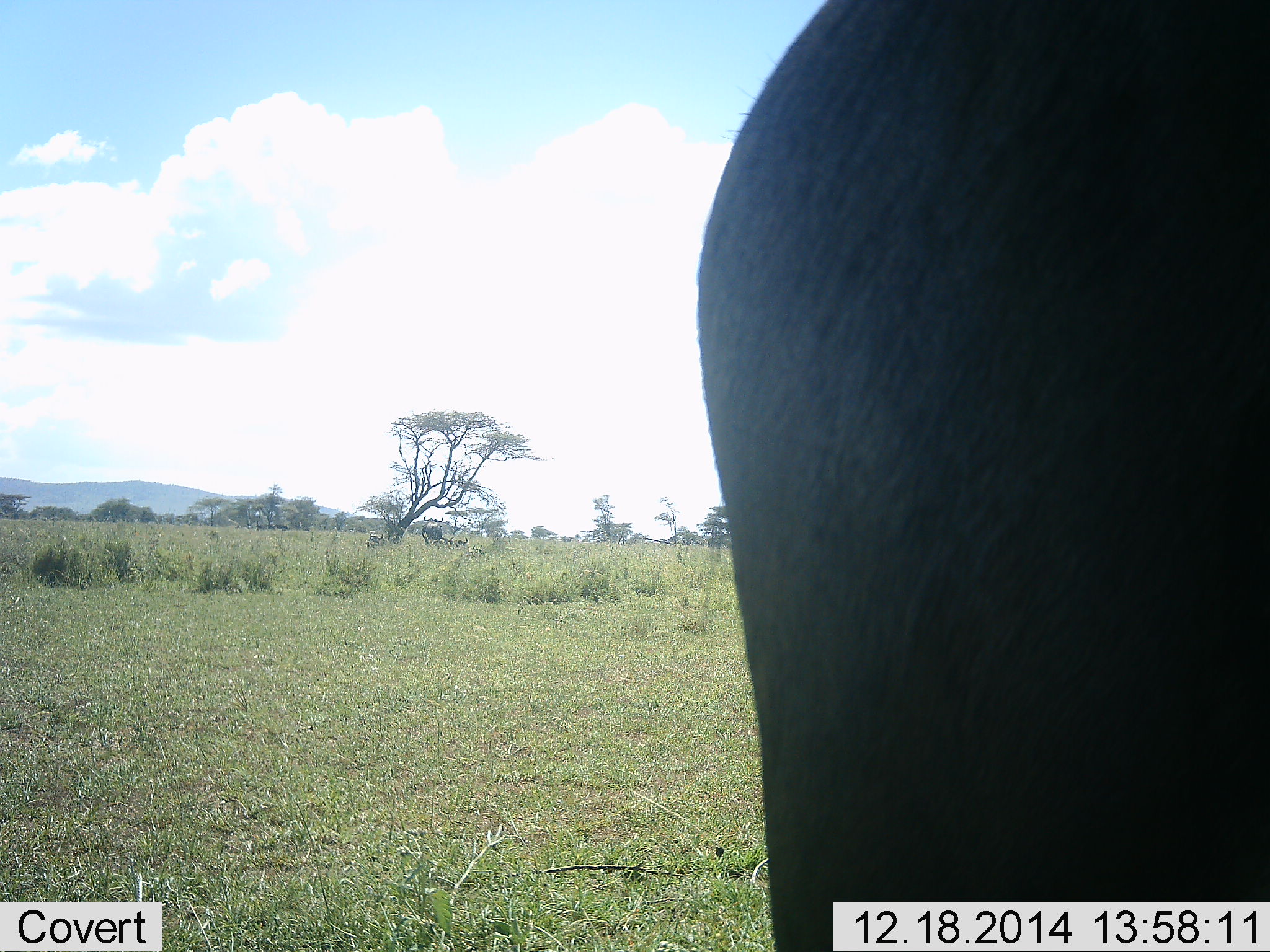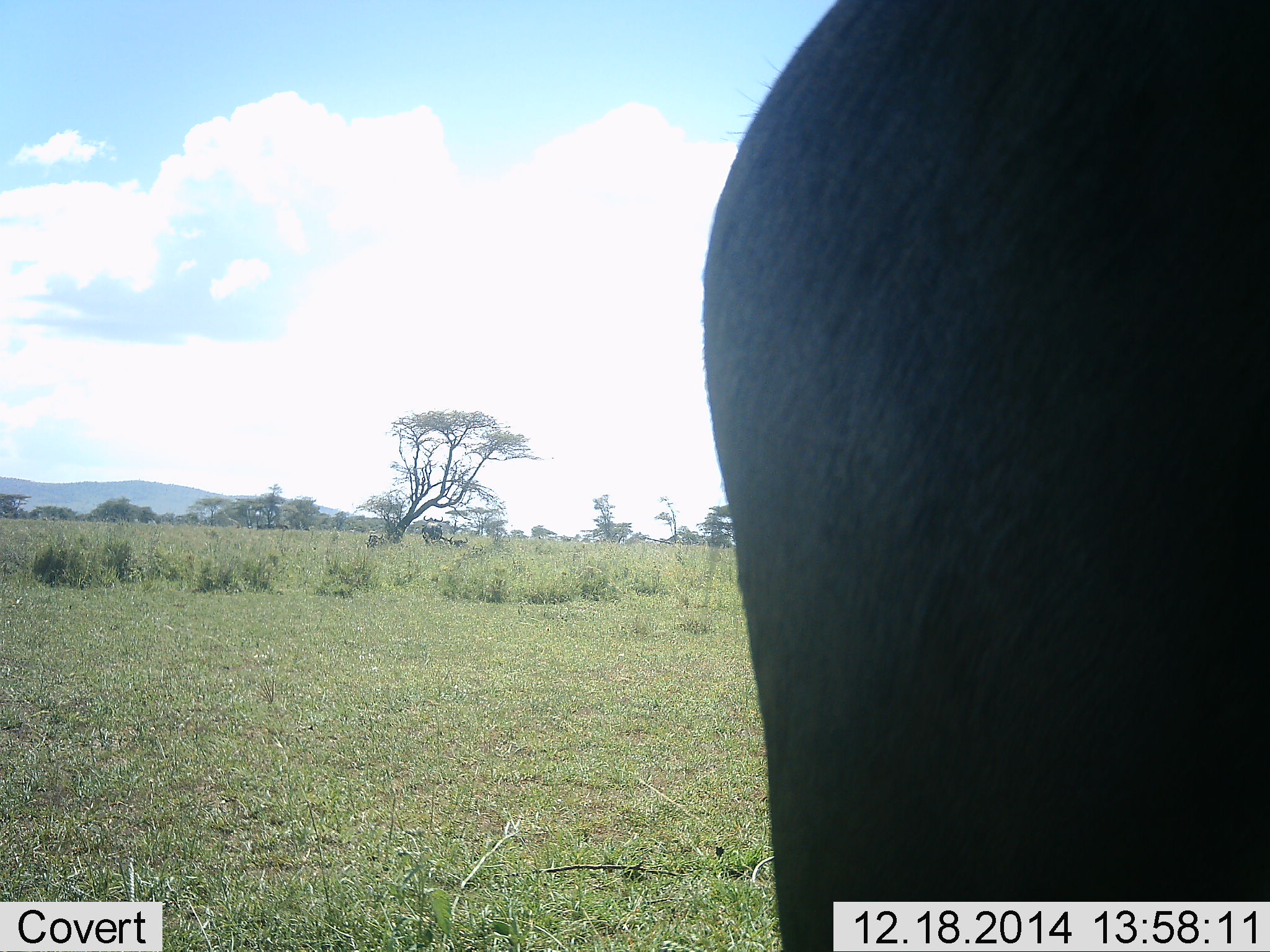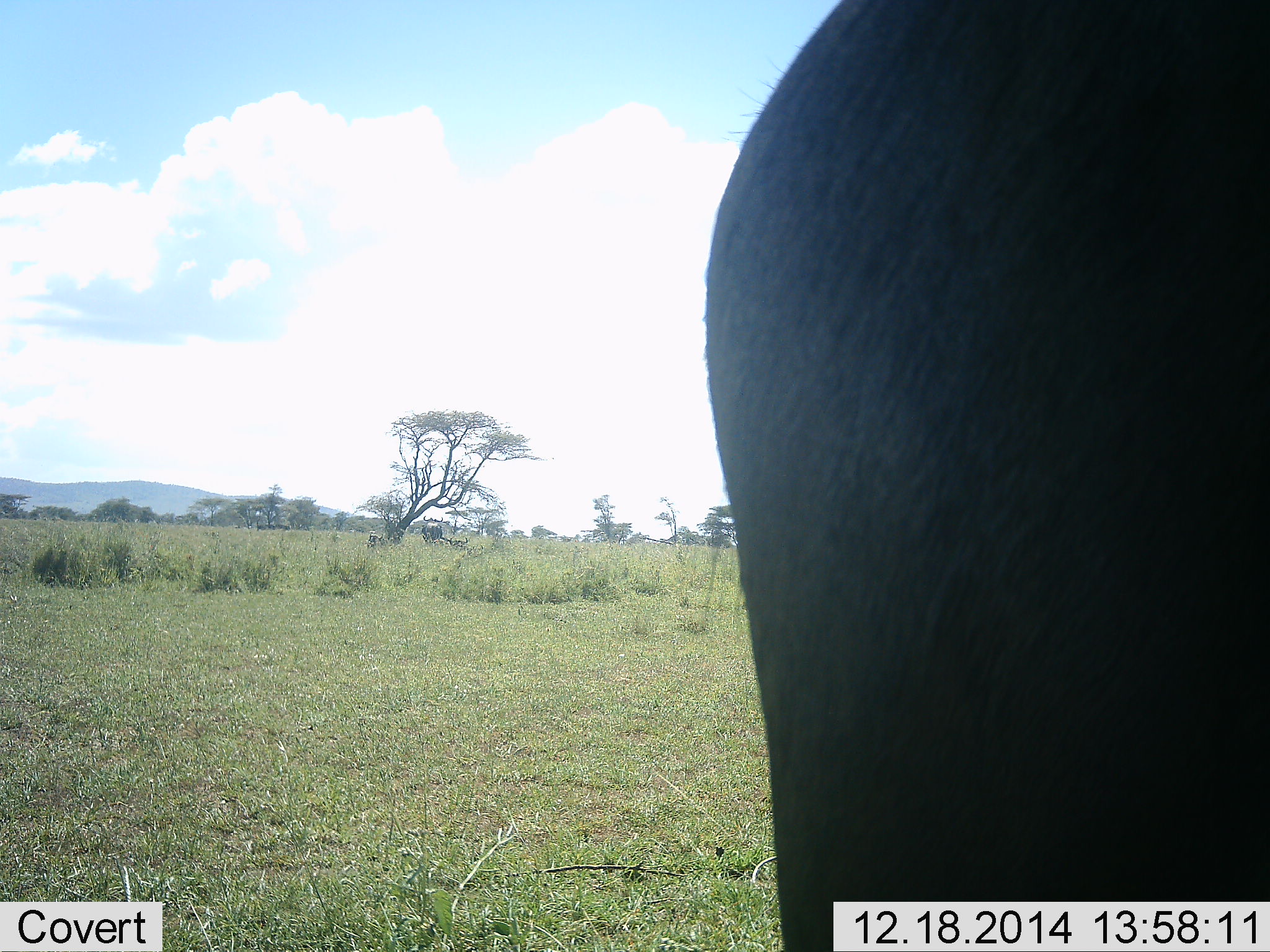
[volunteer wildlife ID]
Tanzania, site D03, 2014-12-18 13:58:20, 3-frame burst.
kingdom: Animalia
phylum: Chordata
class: Mammalia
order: Proboscidea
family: Elephantidae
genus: Loxodonta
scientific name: Loxodonta africana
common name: african bush elephant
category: elephant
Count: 1.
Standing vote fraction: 83%.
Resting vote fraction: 17%.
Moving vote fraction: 0%.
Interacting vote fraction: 0%.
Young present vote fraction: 0%.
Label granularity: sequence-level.